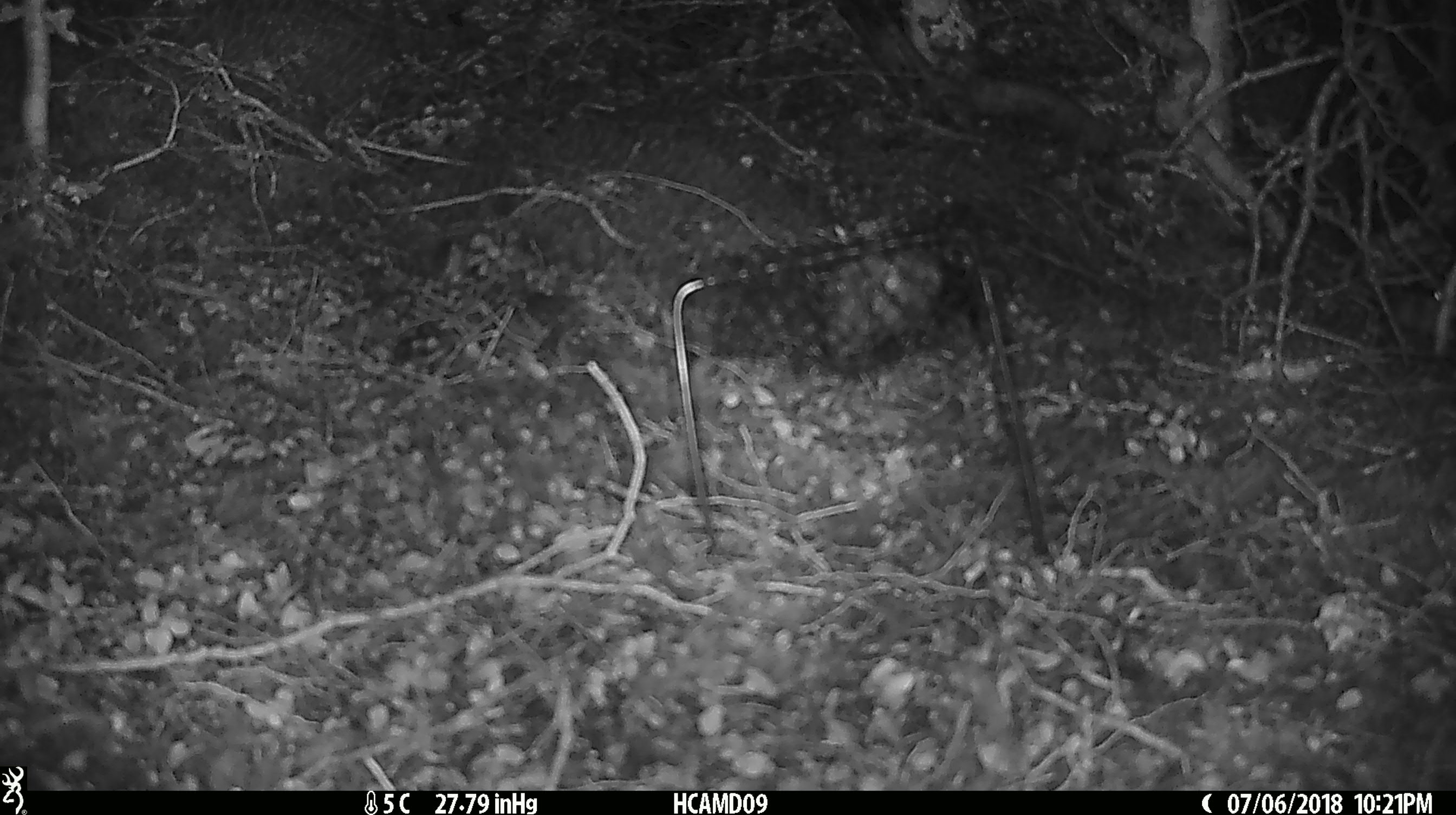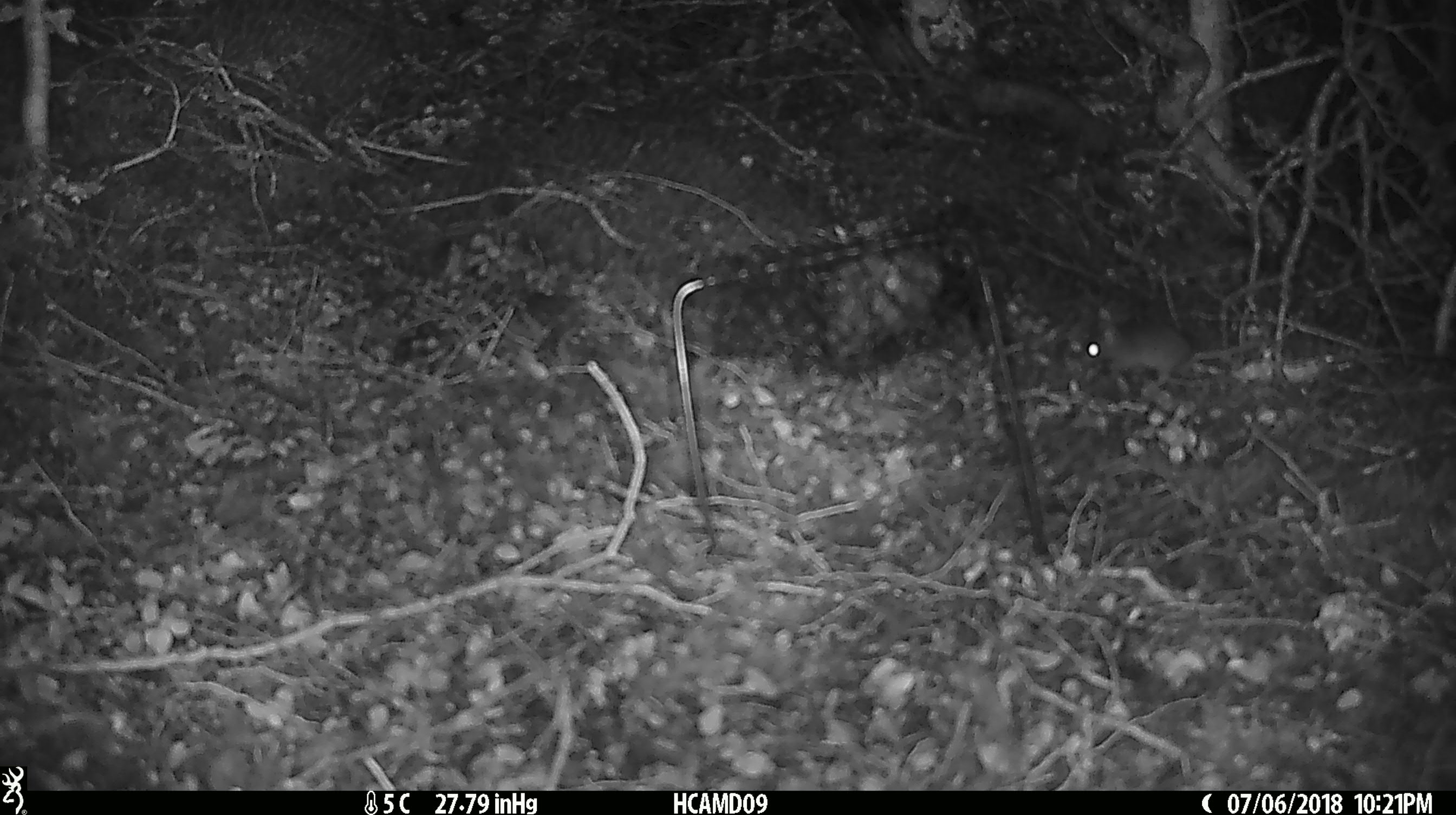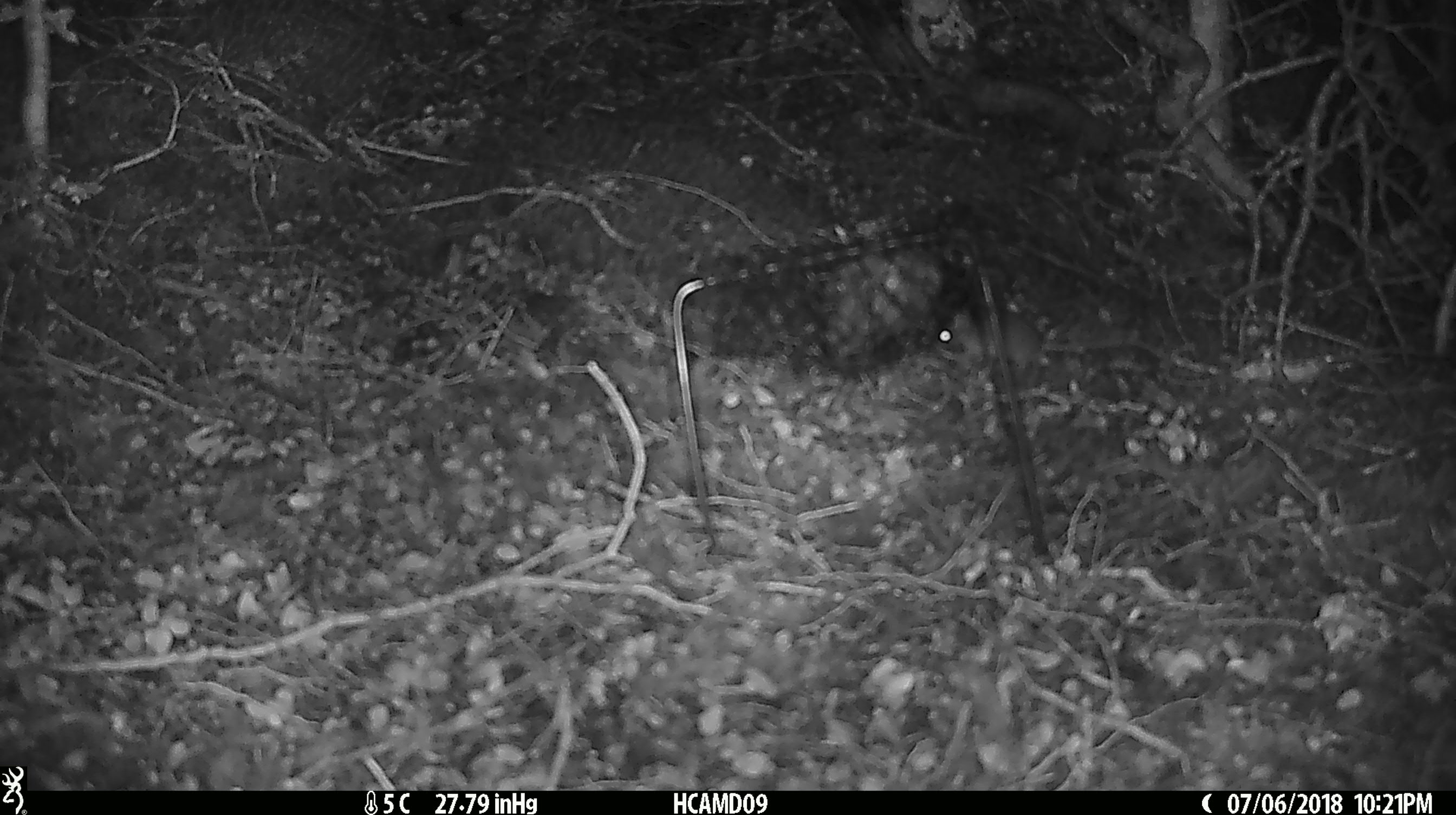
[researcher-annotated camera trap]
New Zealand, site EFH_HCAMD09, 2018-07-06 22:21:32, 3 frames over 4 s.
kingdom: Animalia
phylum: Chordata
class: Mammalia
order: Rodentia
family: Muridae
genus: Mus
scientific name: Mus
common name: mouse